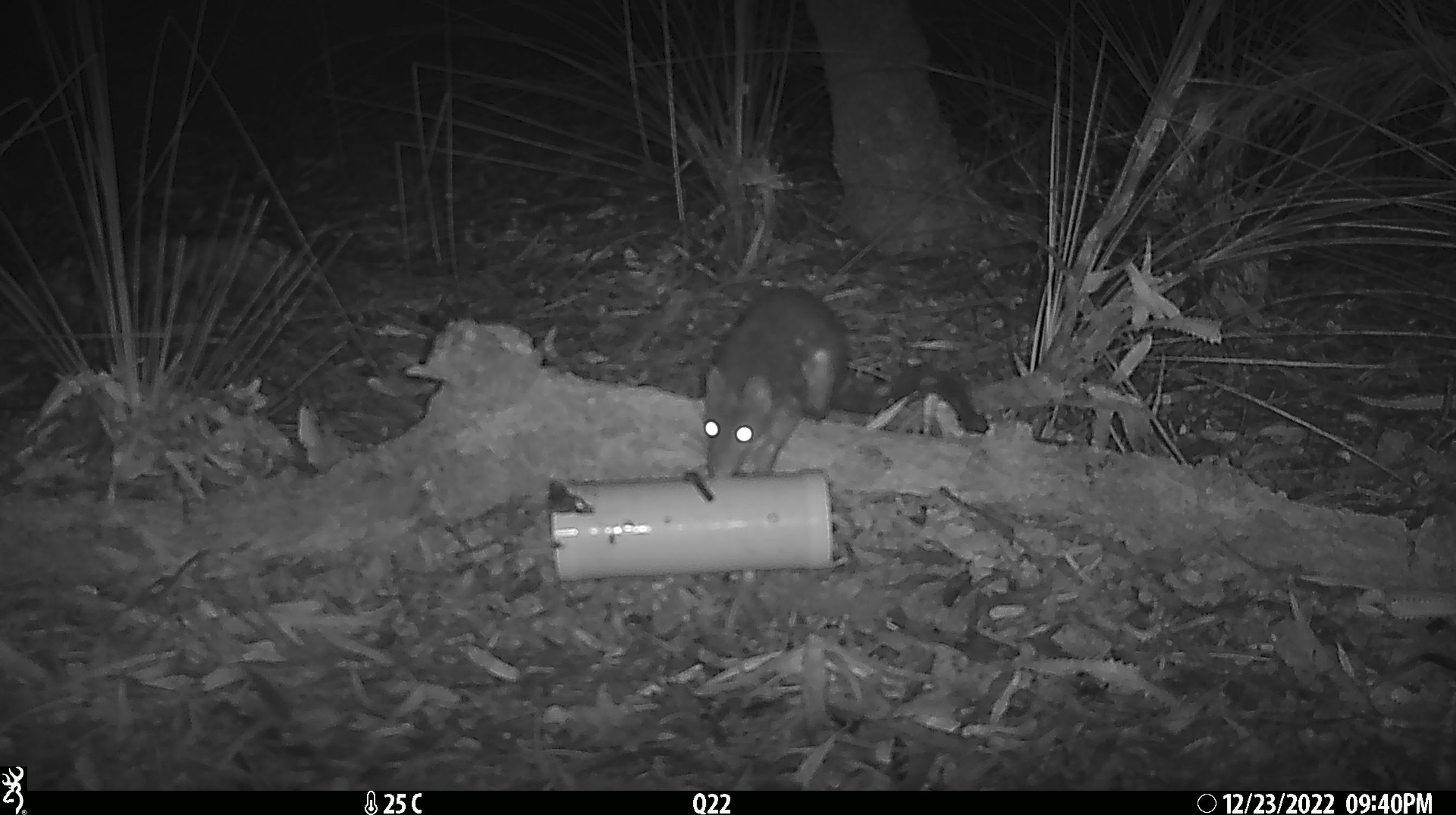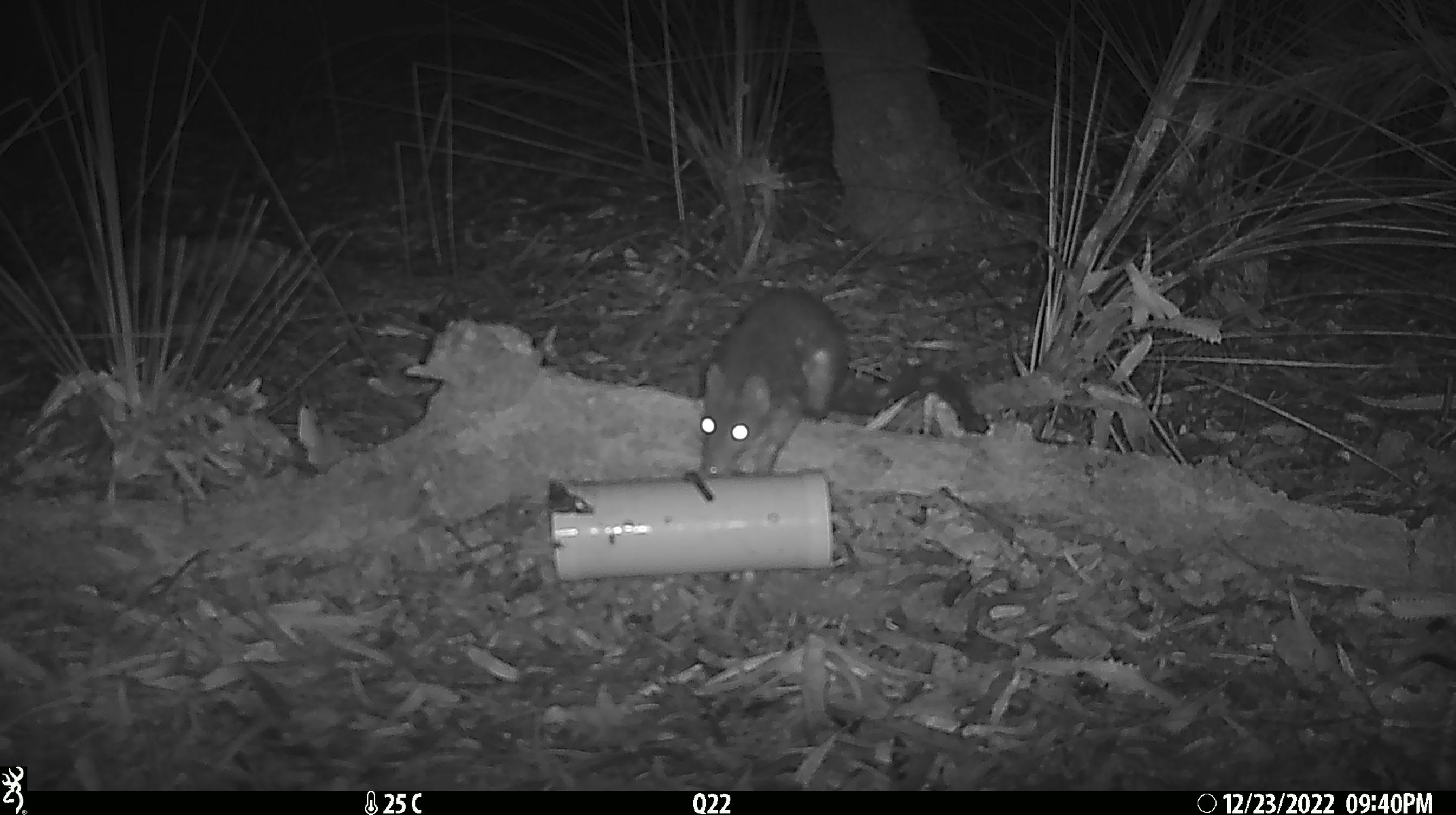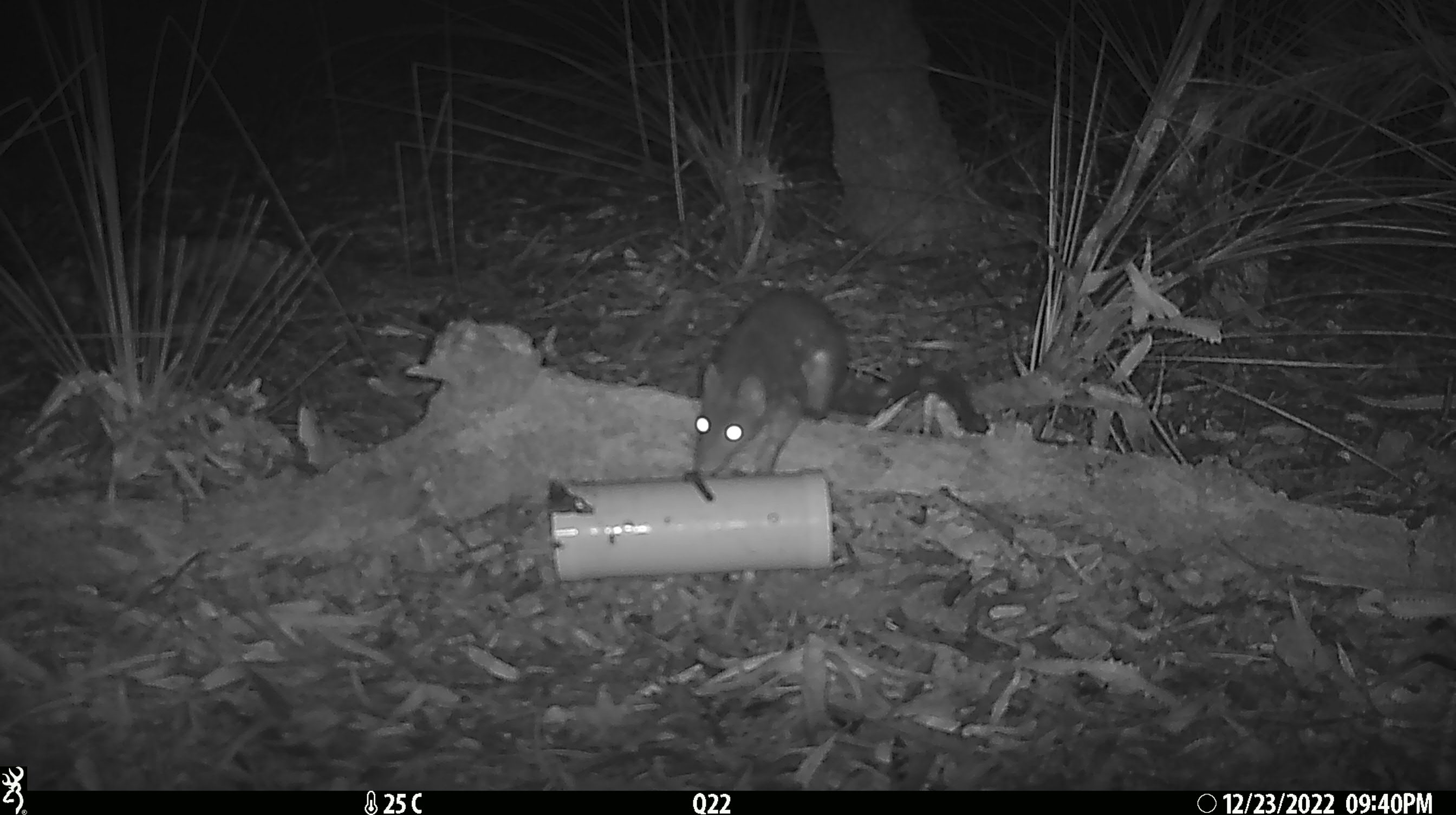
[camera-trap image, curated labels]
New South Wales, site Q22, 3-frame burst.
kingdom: Animalia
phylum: Chordata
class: Mammalia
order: Dasyuromorphia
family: Dasyuridae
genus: Dasyurus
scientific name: Dasyurus maculatus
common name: spotted-tailed quoll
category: quoll